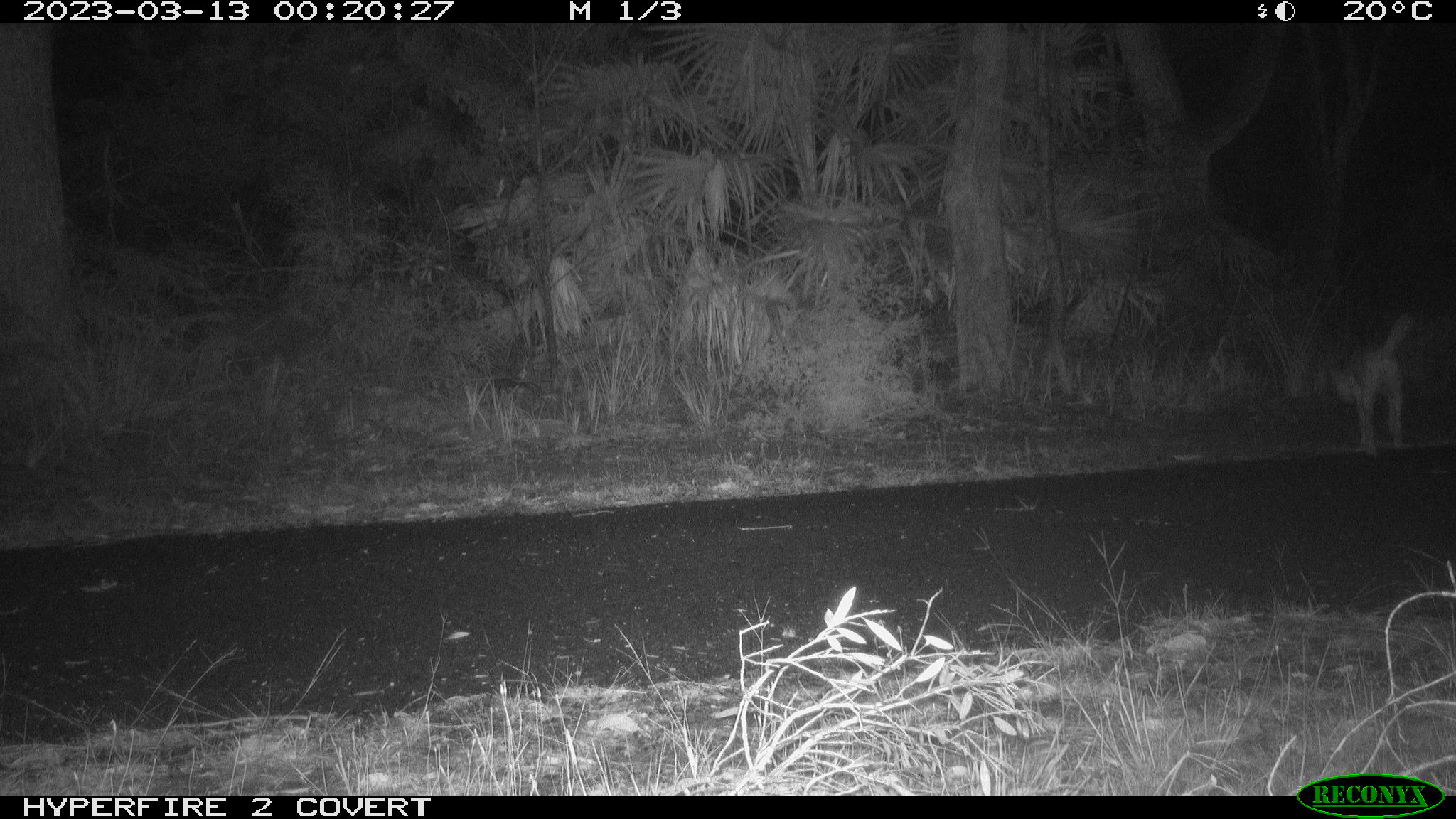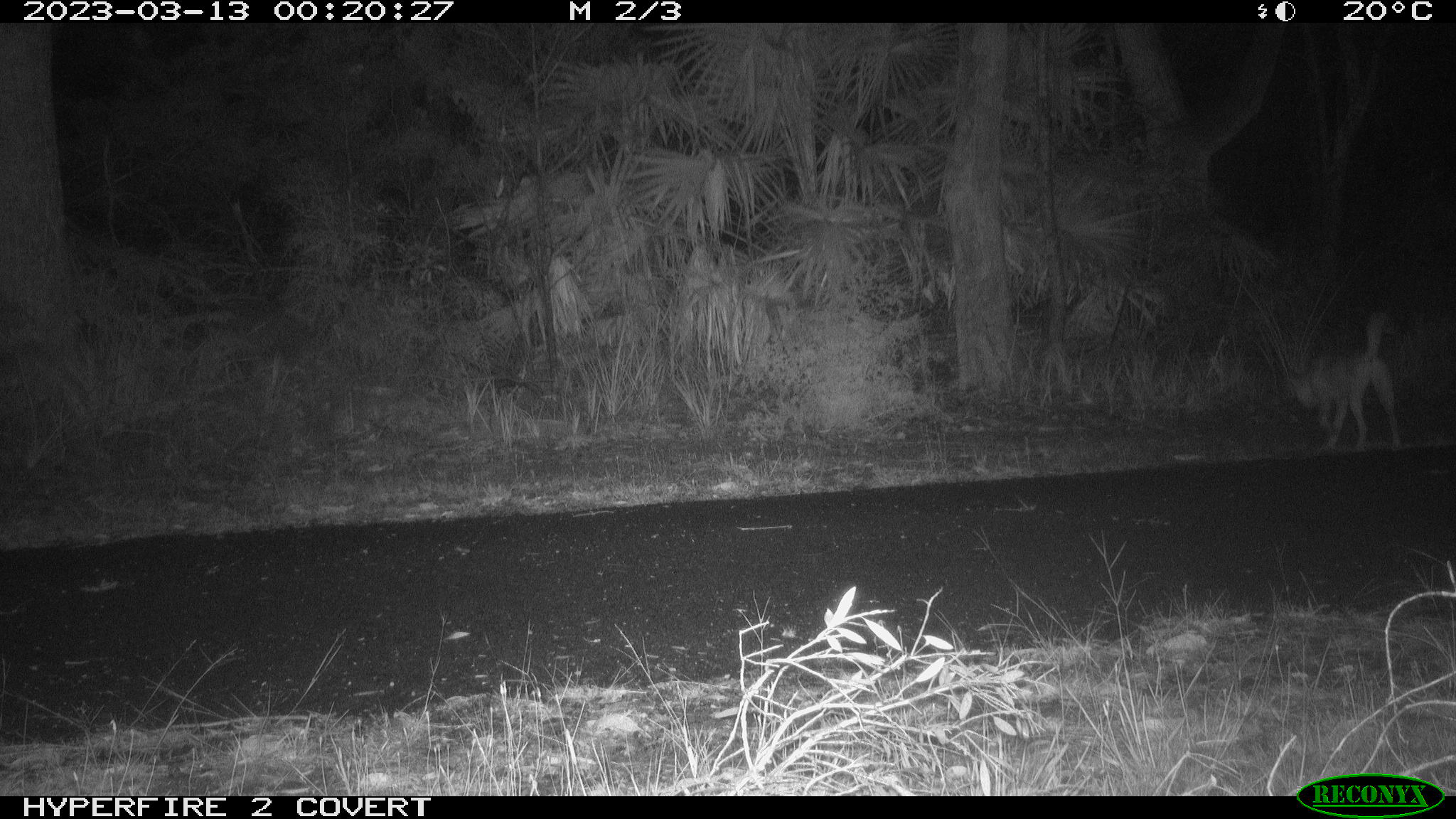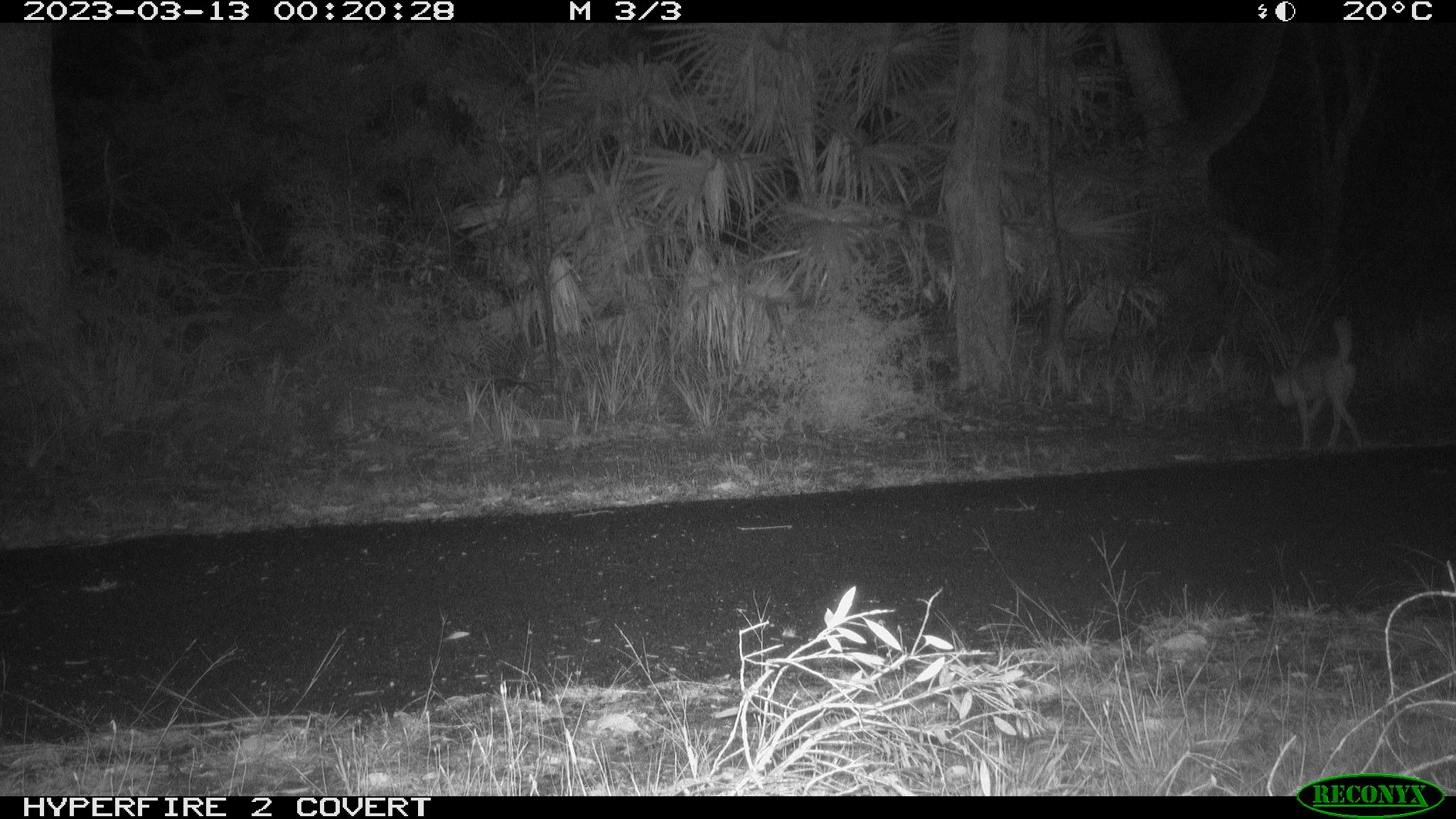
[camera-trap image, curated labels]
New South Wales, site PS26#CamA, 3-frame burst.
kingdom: Animalia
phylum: Chordata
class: Mammalia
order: Carnivora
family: Canidae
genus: Canis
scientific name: Canis familiaris dingo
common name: dingo